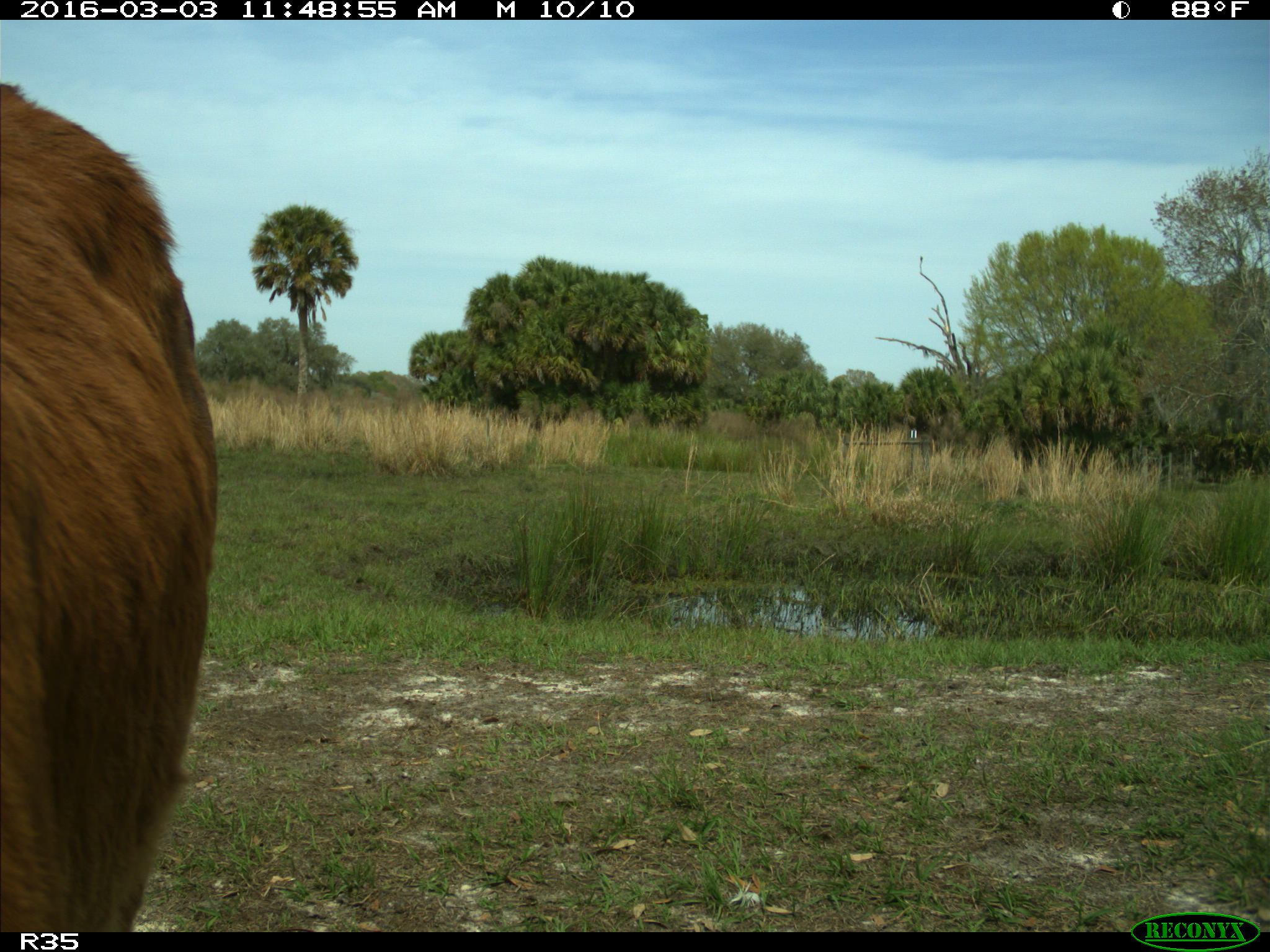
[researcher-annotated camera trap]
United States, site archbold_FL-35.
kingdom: Animalia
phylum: Chordata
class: Mammalia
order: Artiodactyla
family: Bovidae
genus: Bos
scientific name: Bos taurus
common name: domestic cow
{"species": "Bos taurus (domestic cow)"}